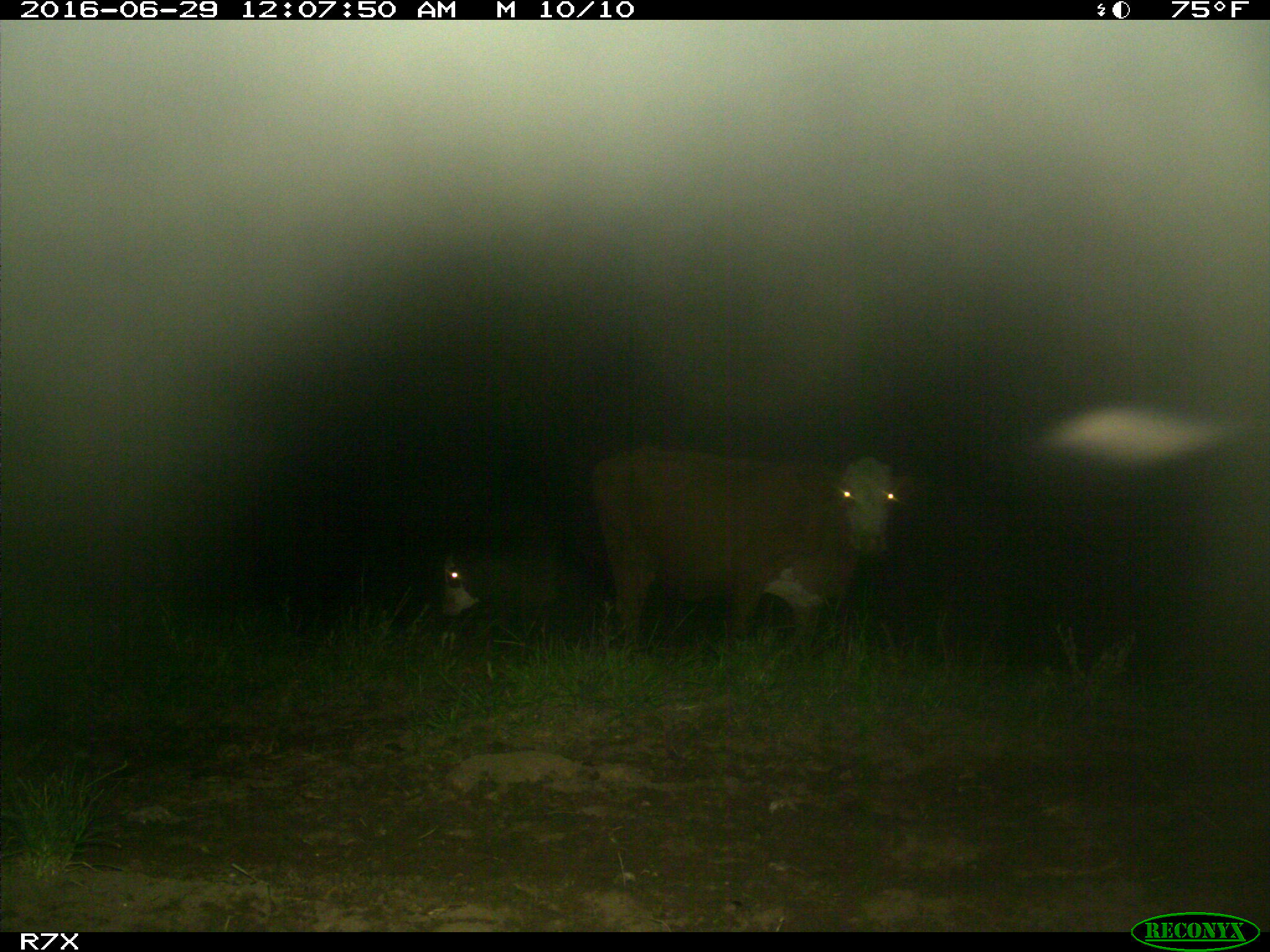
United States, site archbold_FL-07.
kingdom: Animalia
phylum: Chordata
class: Mammalia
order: Artiodactyla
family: Bovidae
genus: Bos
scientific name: Bos taurus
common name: domestic cow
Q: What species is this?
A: Bos taurus (domestic cow).